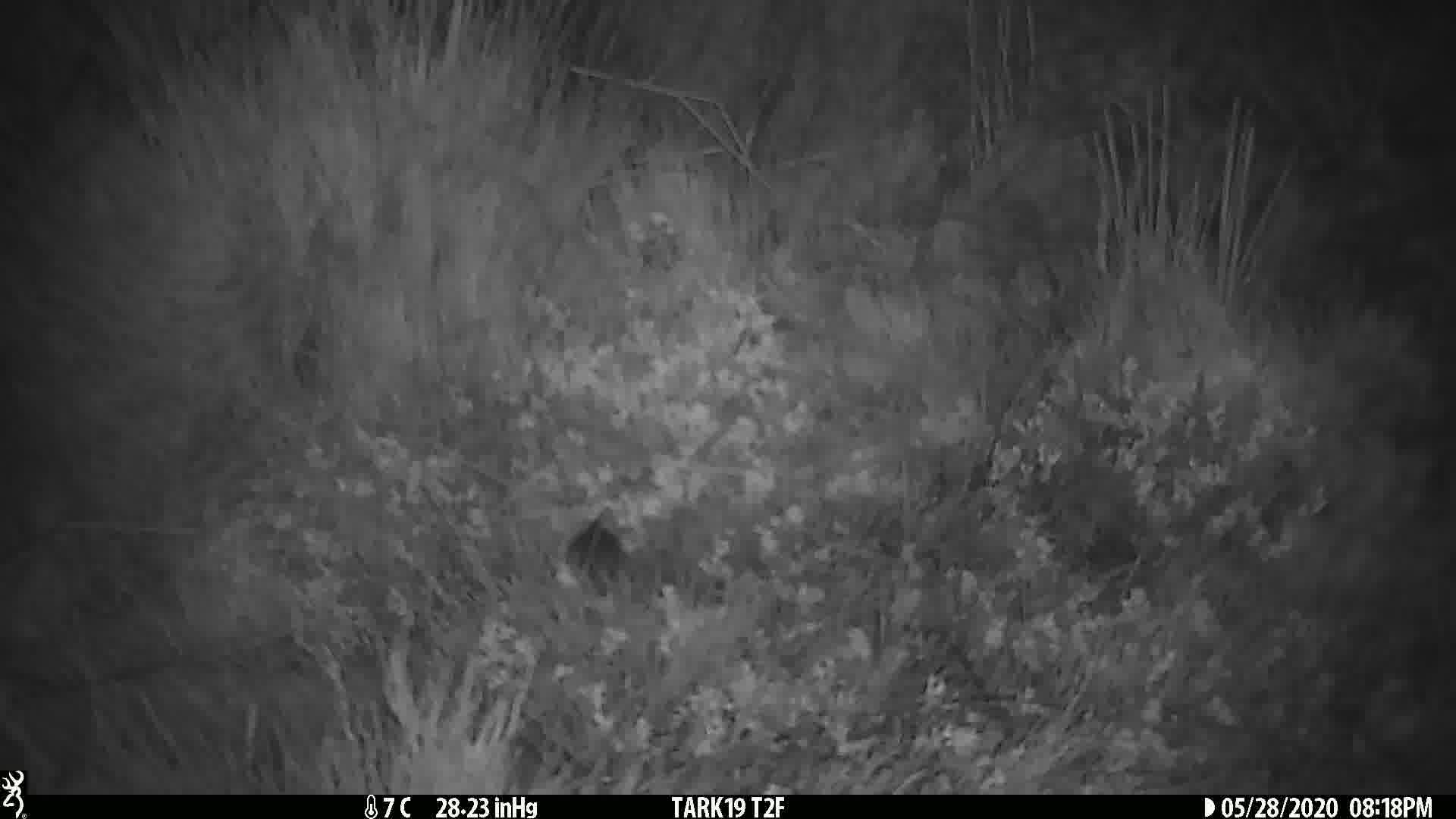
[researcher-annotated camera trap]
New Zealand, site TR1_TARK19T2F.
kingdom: Animalia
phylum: Chordata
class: Mammalia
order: Rodentia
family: Muridae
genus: Mus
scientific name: Mus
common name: mouse